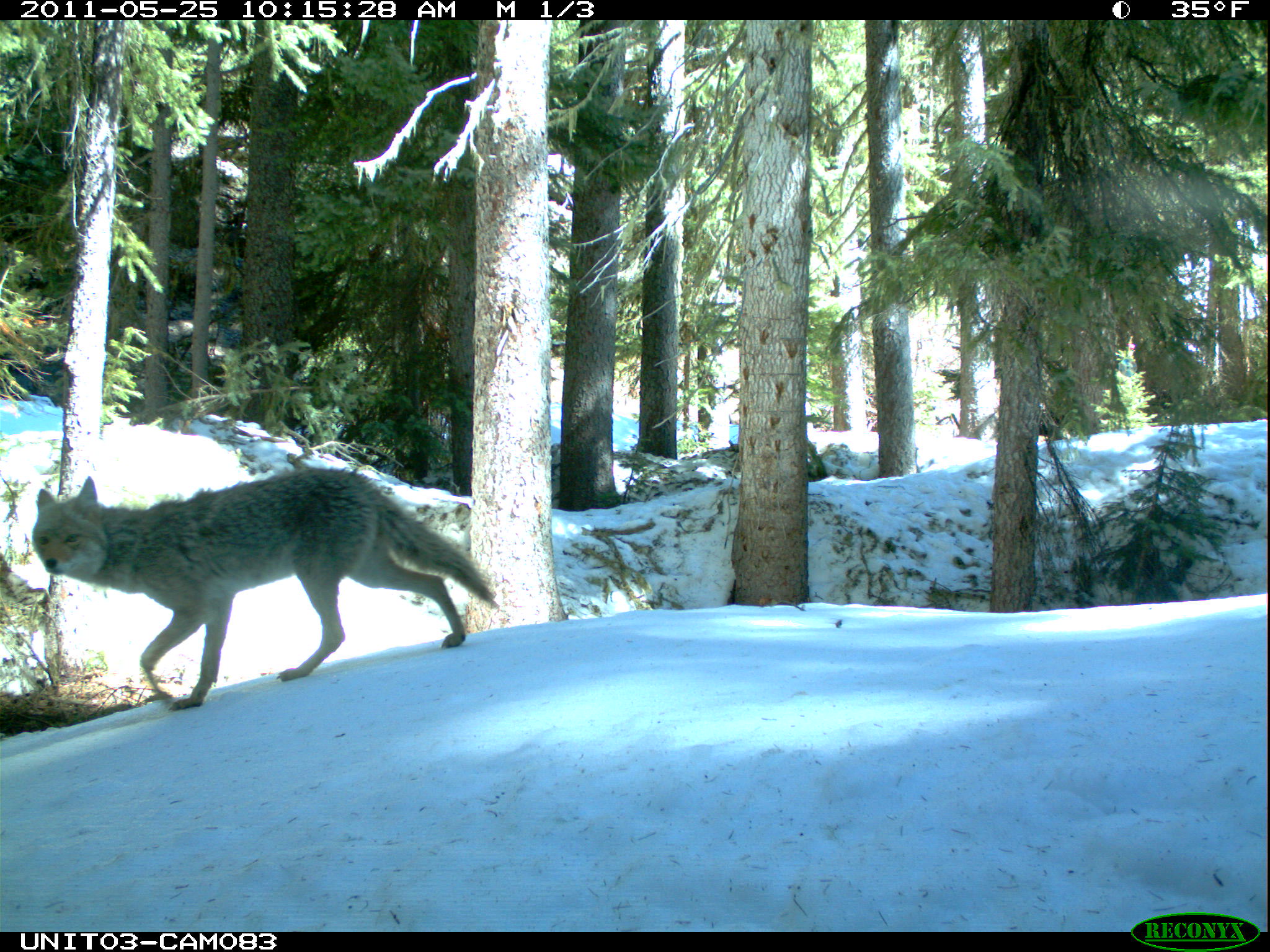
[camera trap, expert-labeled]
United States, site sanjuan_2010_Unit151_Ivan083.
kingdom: Animalia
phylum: Chordata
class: Mammalia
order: Carnivora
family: Canidae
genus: Canis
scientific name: Canis latrans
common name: coyote